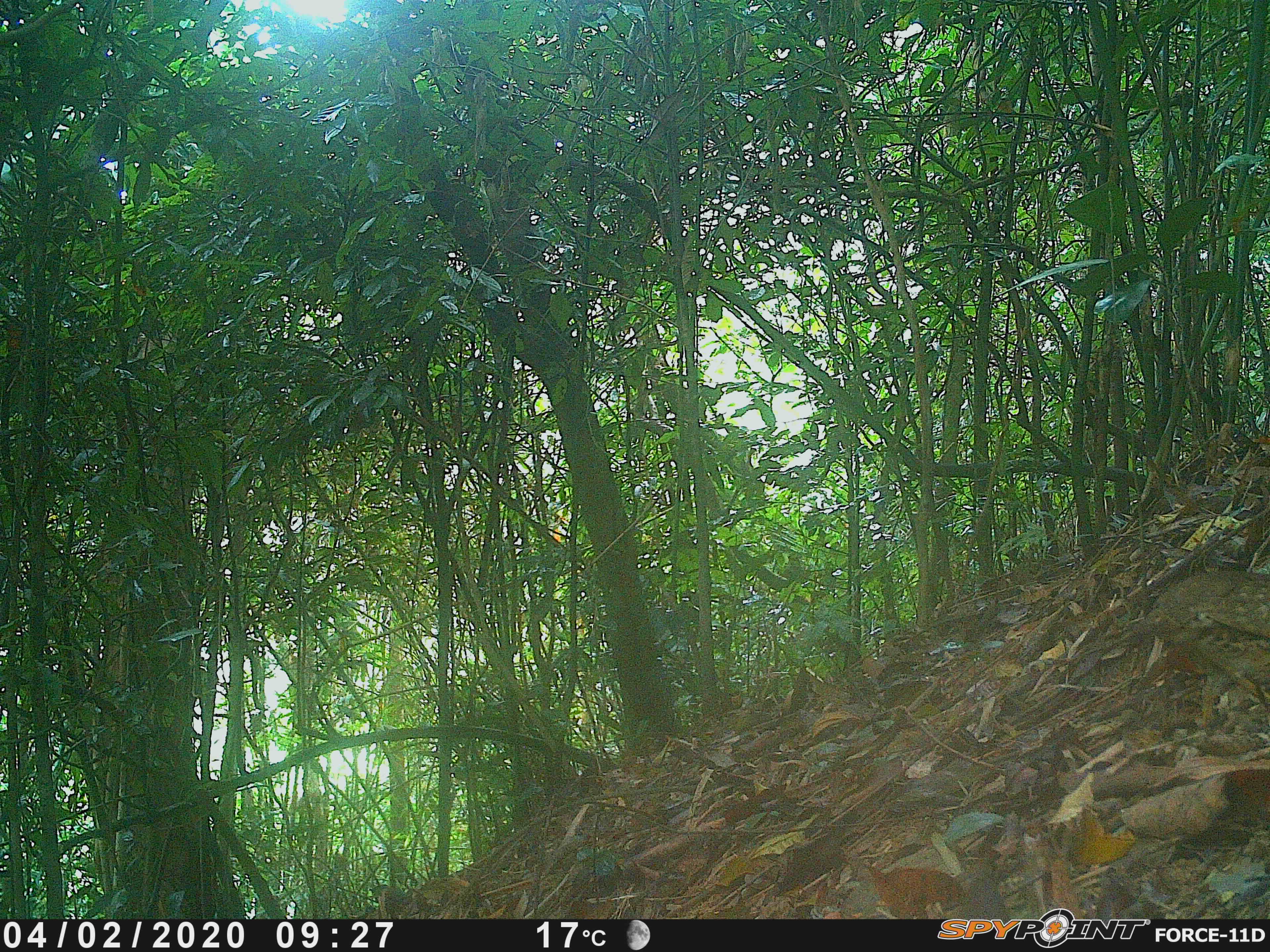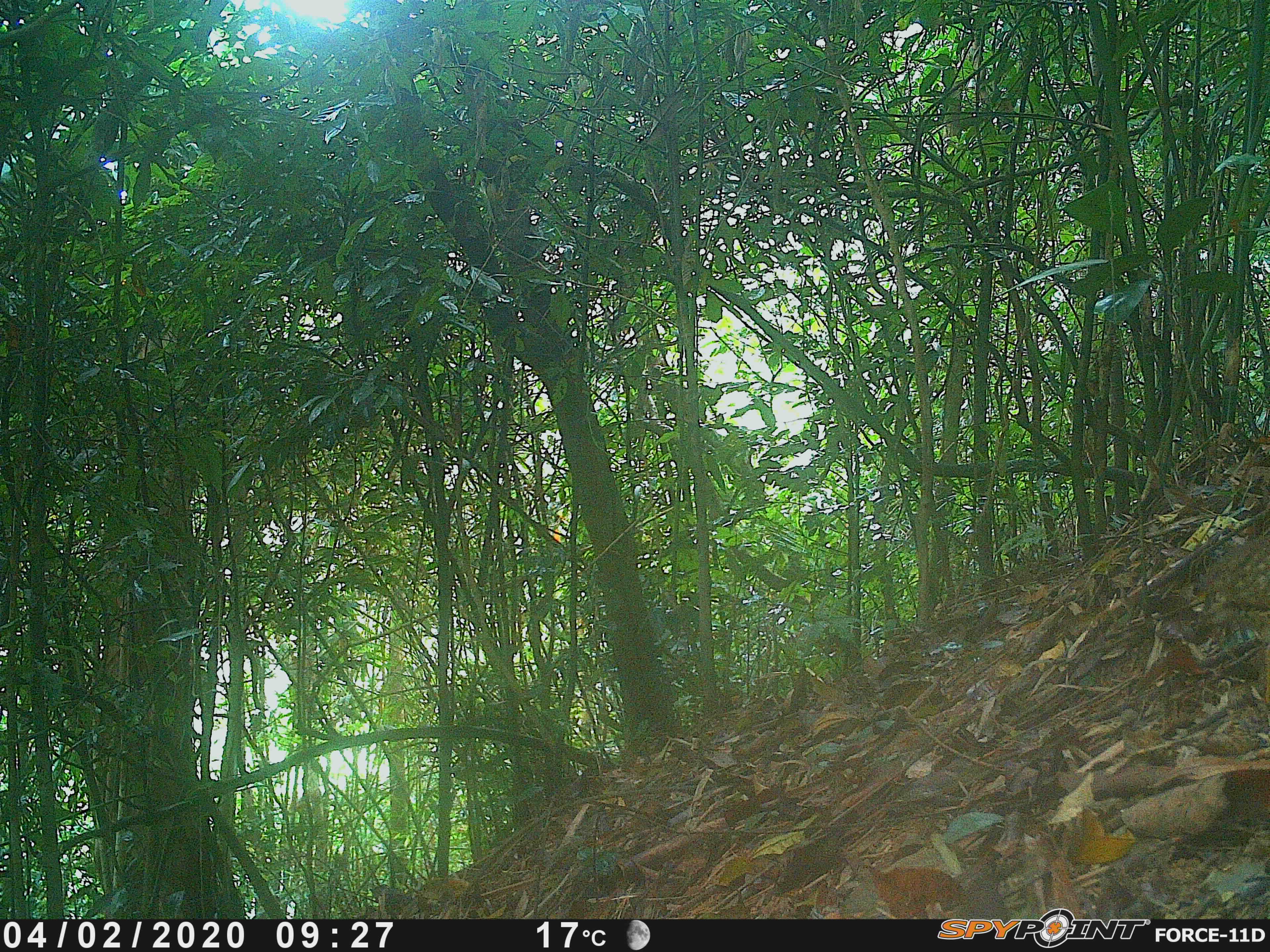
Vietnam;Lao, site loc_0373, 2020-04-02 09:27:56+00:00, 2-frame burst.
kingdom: Animalia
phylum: Chordata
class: Aves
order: Galliformes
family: Phasianidae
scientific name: Phasianidae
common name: partridge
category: unidentified partridge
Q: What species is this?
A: Unidentified partridge (partridge) (Phasianidae).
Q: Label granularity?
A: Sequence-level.